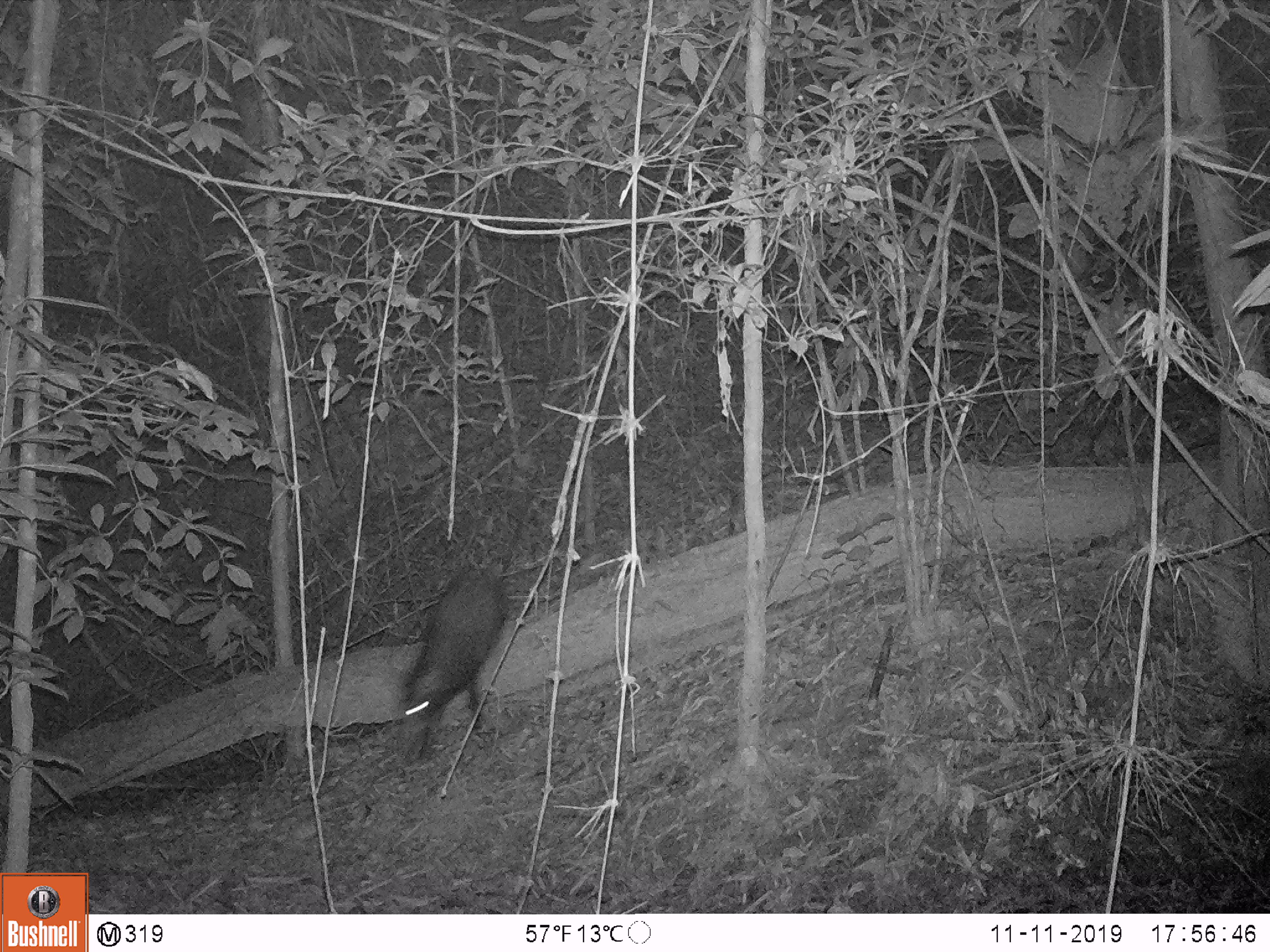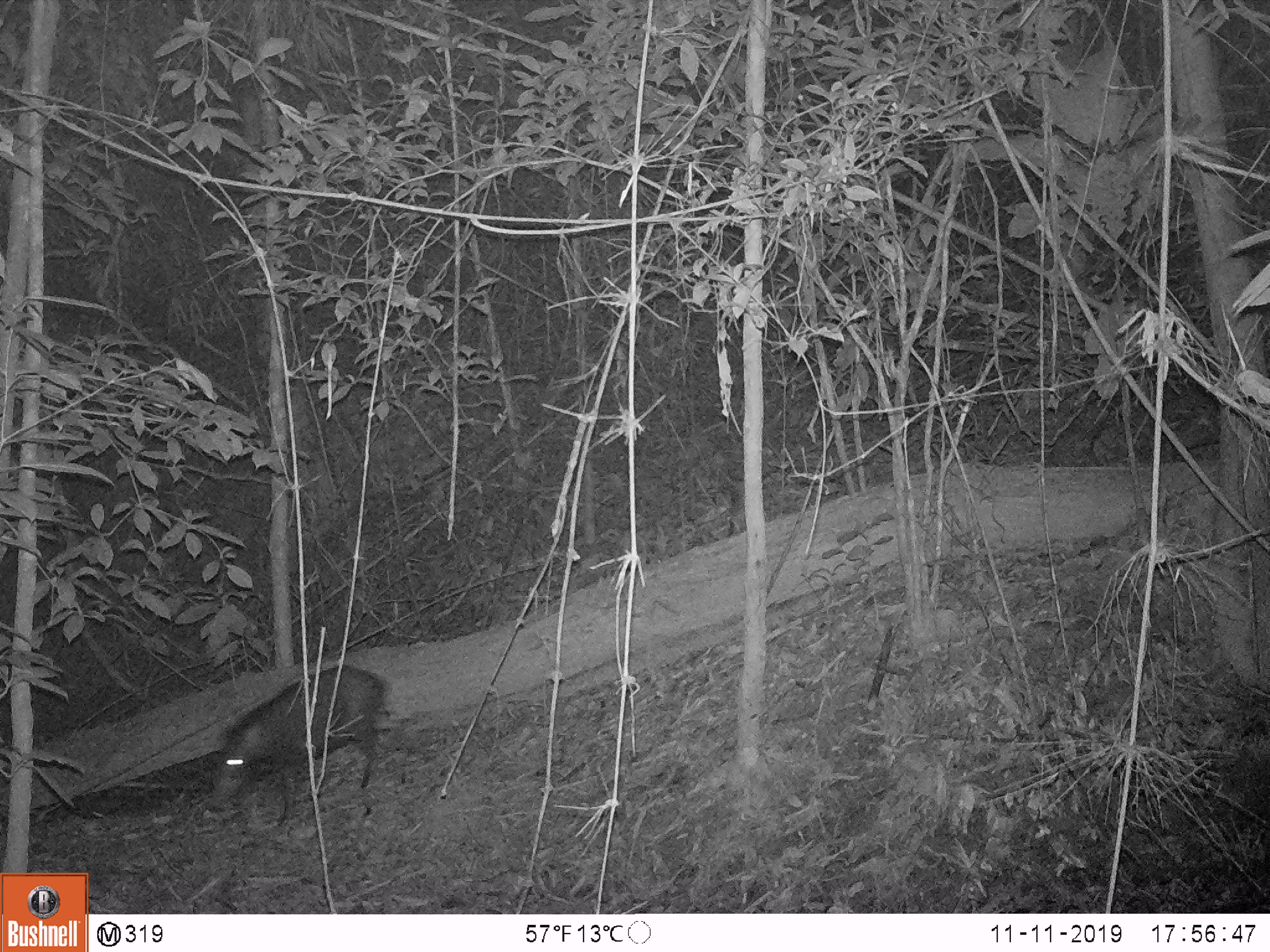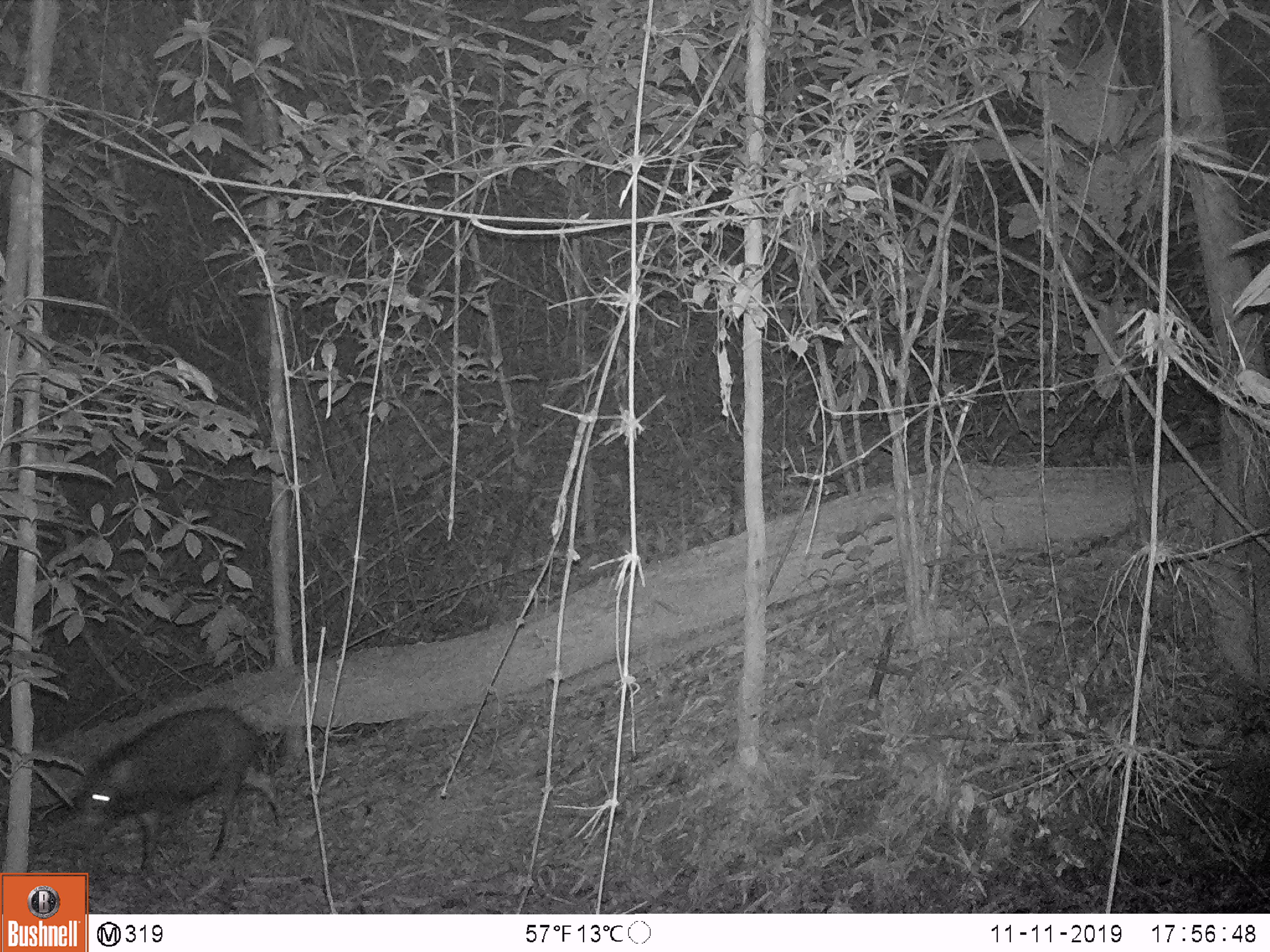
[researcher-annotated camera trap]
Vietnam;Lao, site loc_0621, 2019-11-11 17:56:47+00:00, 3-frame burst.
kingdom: Animalia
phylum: Chordata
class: Mammalia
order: Artiodactyla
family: Suidae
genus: Sus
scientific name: Sus scrofa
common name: eurasian wild pig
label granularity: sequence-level